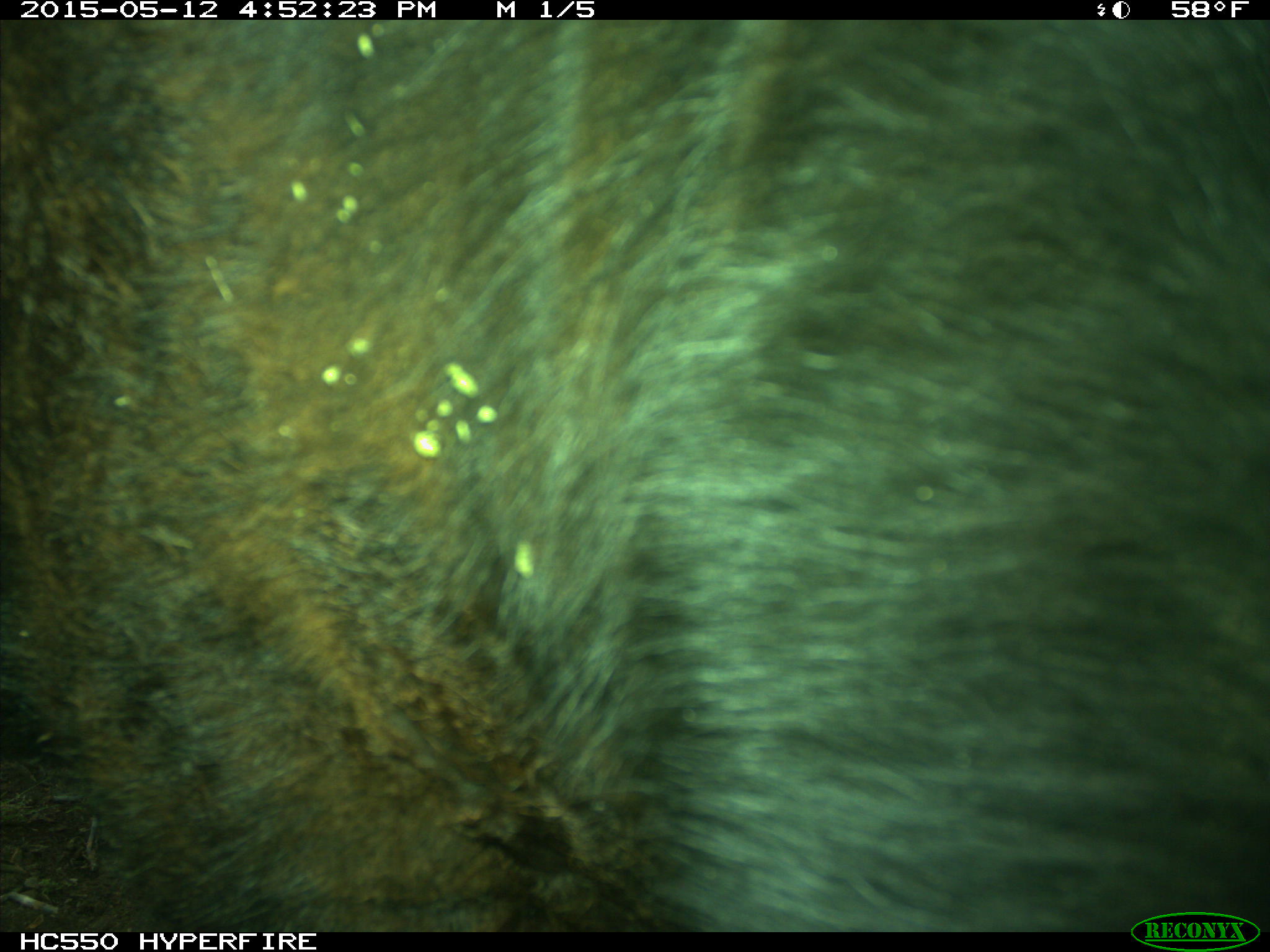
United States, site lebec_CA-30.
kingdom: Animalia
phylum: Chordata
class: Mammalia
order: Artiodactyla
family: Bovidae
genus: Bos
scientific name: Bos taurus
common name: domestic cow